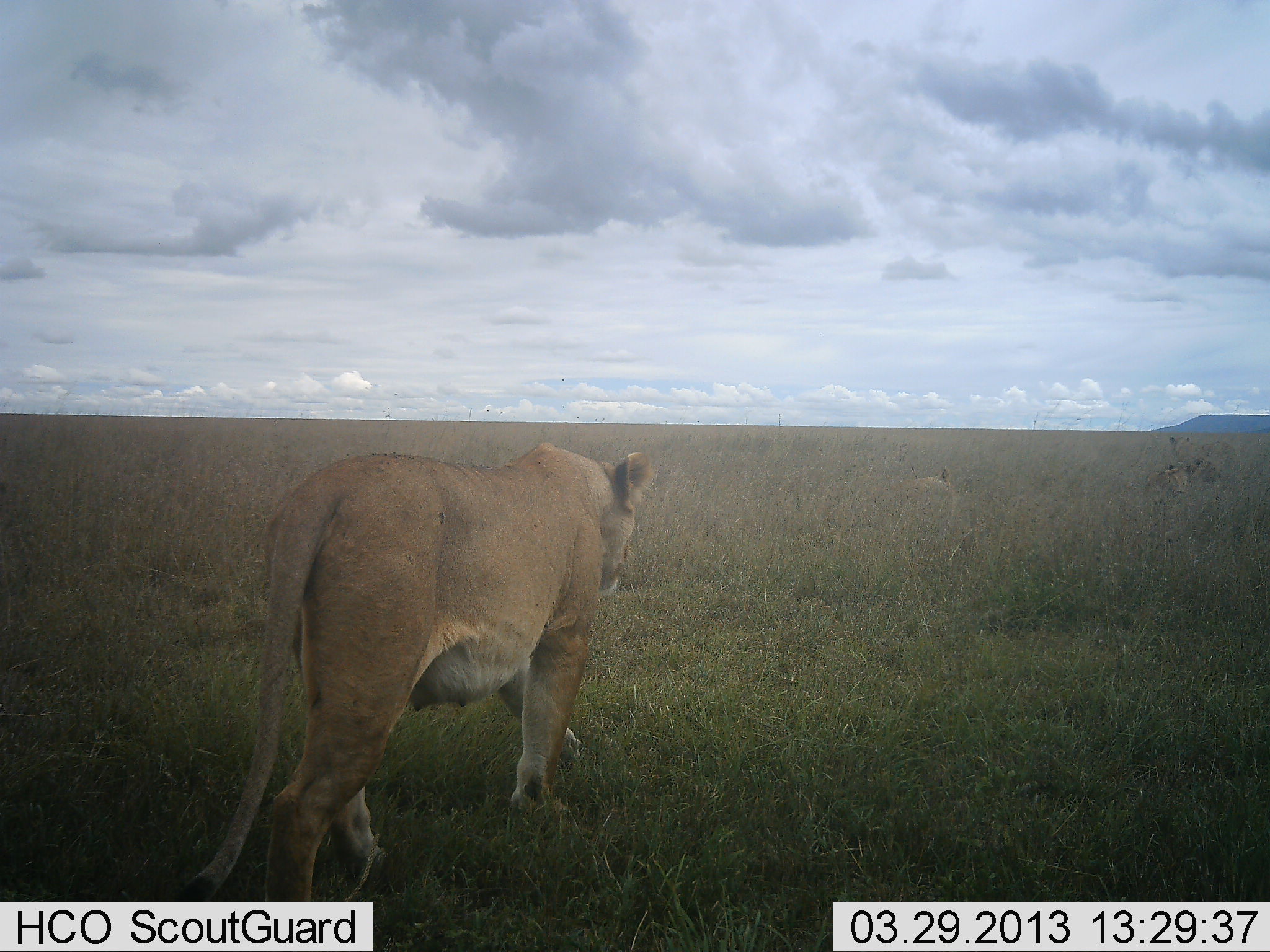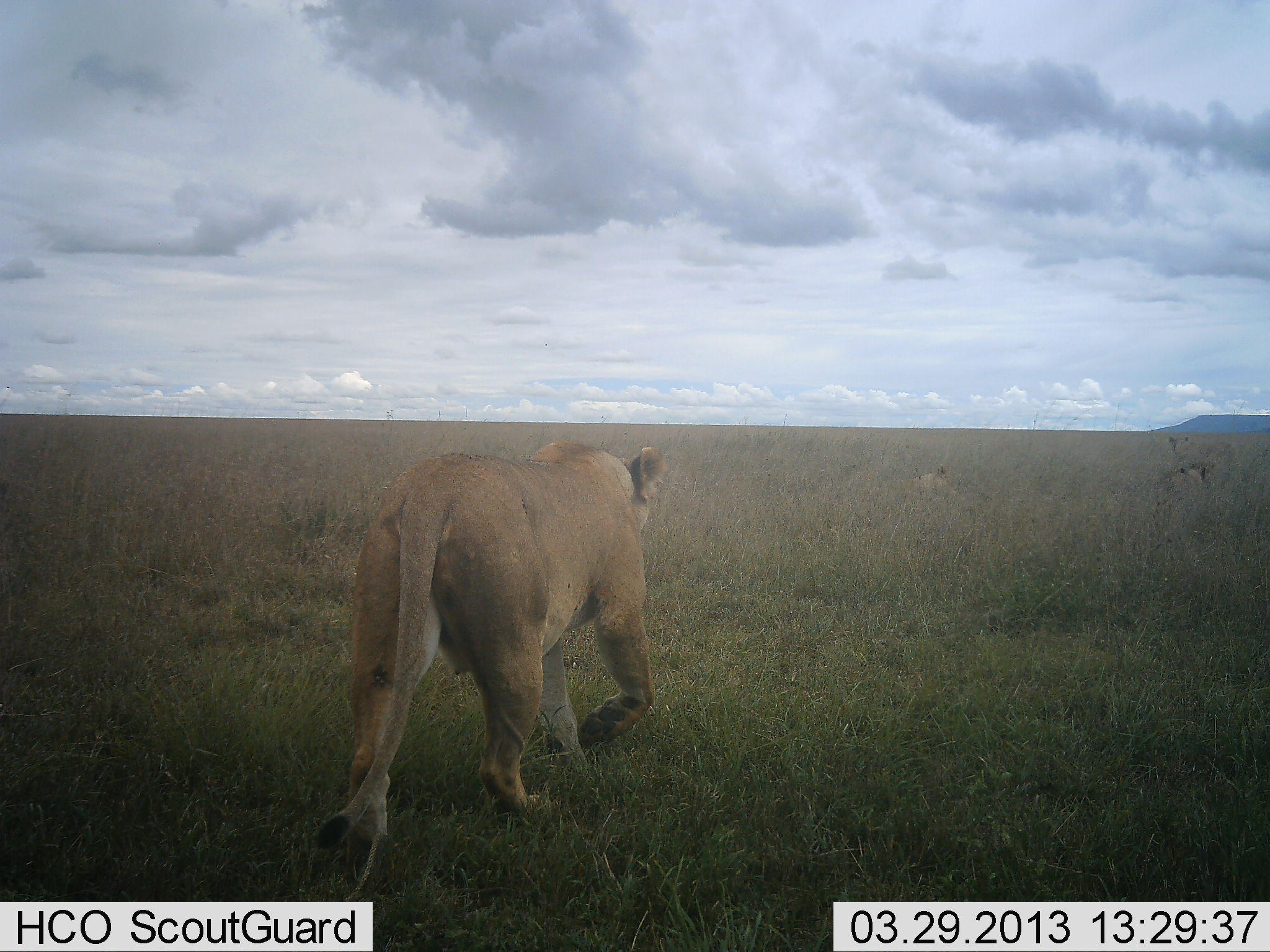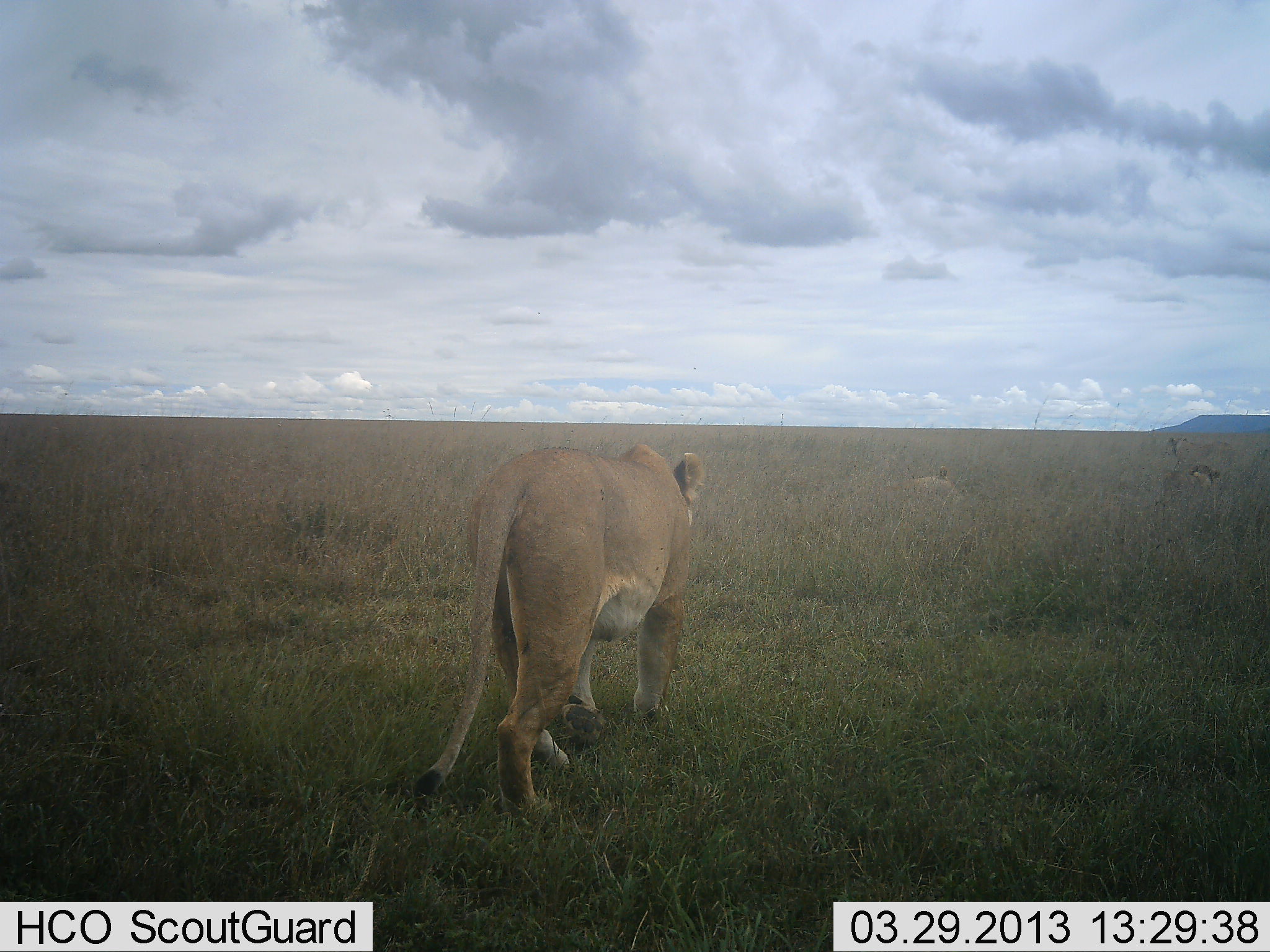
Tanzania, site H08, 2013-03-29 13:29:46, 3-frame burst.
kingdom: Animalia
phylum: Chordata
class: Mammalia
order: Carnivora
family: Felidae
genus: Panthera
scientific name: Panthera leo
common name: lion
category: lionfemale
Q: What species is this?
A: Lionfemale (lion) (Panthera leo).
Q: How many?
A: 3.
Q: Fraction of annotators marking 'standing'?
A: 20%.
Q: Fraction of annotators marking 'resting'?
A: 45%.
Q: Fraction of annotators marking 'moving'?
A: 91%.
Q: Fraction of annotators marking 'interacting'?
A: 7%.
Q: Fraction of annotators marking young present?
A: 5%.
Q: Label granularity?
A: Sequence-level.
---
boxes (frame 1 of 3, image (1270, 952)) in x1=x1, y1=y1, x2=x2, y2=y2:
animal: x1=174, y1=441, x2=653, y2=901; x1=1152, y1=457, x2=1223, y2=496; x1=1168, y1=435, x2=1239, y2=470; x1=914, y1=470, x2=954, y2=497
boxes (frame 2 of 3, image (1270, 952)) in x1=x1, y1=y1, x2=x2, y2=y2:
animal: x1=312, y1=441, x2=665, y2=900; x1=1171, y1=438, x2=1238, y2=469; x1=909, y1=465, x2=956, y2=496; x1=1166, y1=460, x2=1218, y2=487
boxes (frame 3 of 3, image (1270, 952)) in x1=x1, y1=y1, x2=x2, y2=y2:
animal: x1=411, y1=440, x2=708, y2=820; x1=1168, y1=434, x2=1238, y2=469; x1=1161, y1=464, x2=1221, y2=492; x1=913, y1=464, x2=961, y2=493